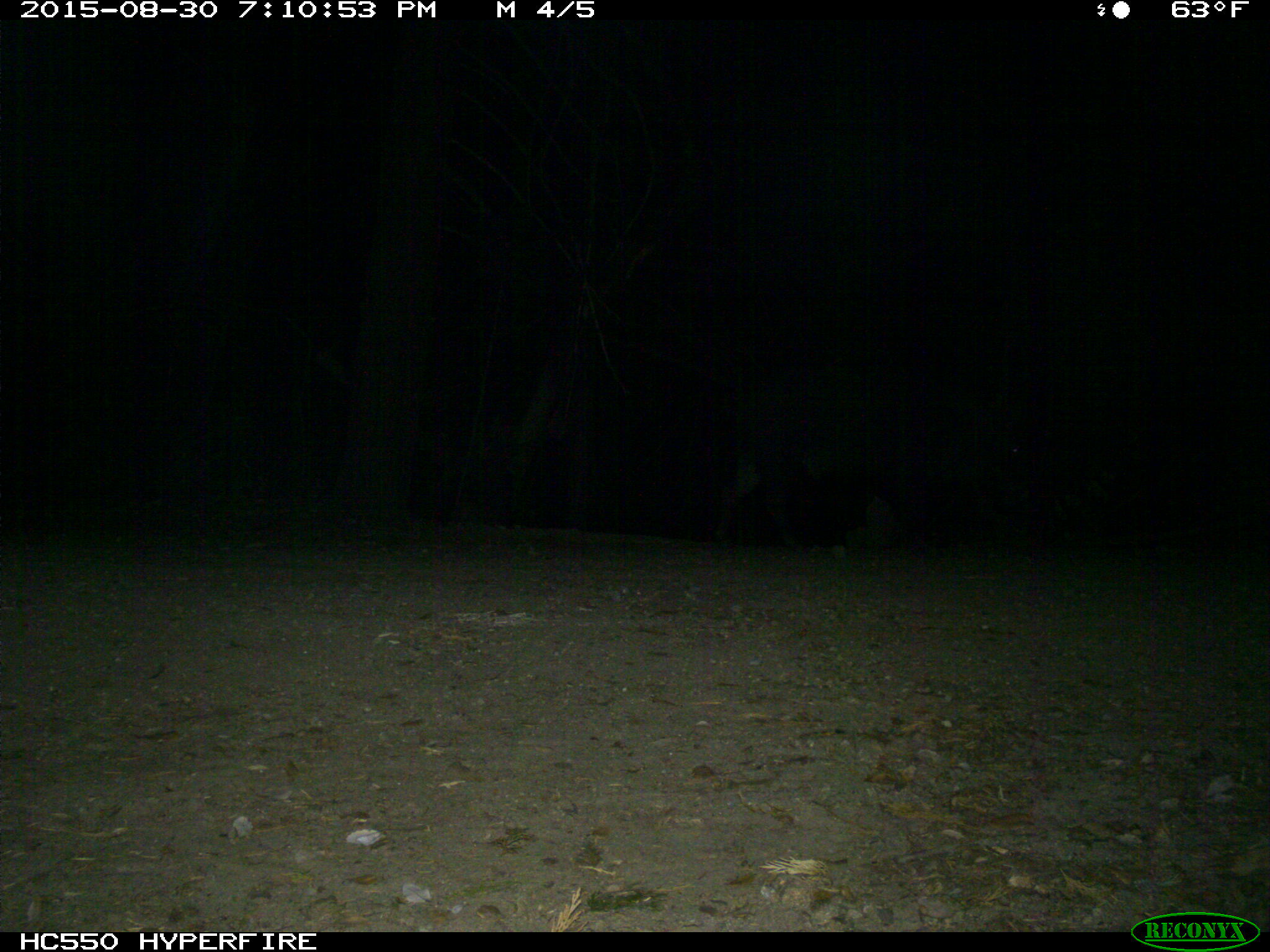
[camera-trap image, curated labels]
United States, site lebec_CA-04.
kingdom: Animalia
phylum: Chordata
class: Mammalia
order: Artiodactyla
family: Suidae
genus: Sus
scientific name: Sus scrofa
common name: wild boar